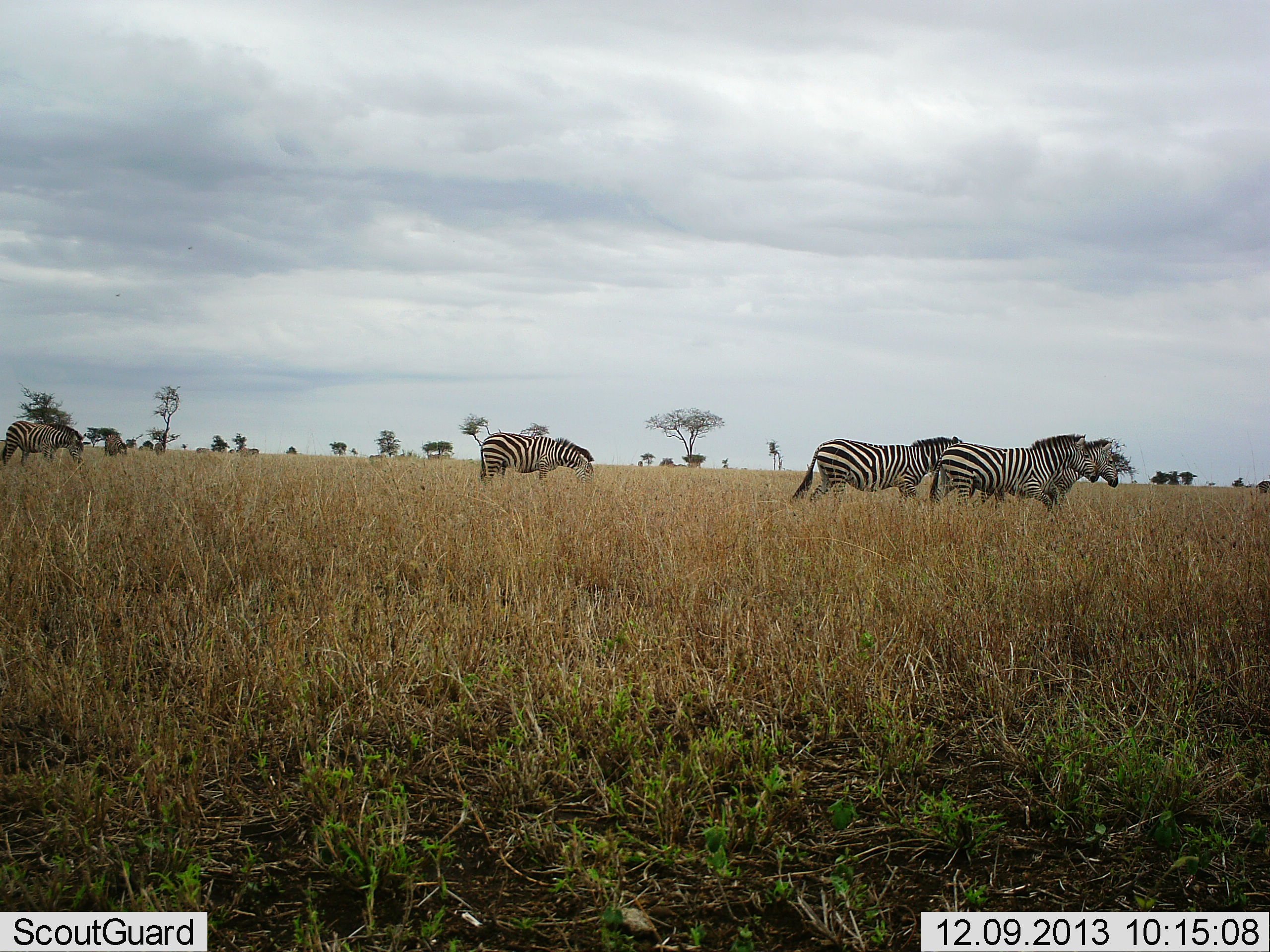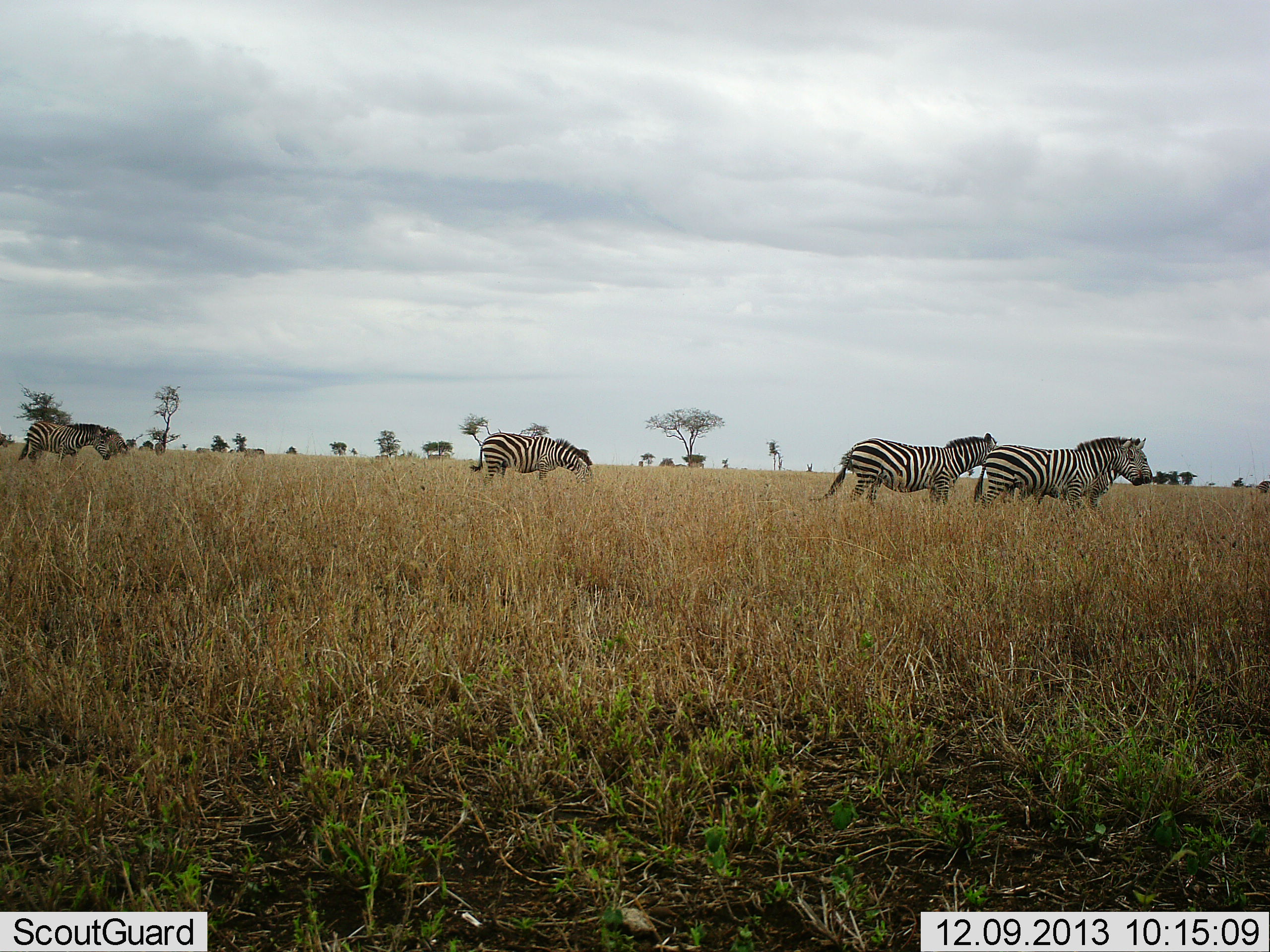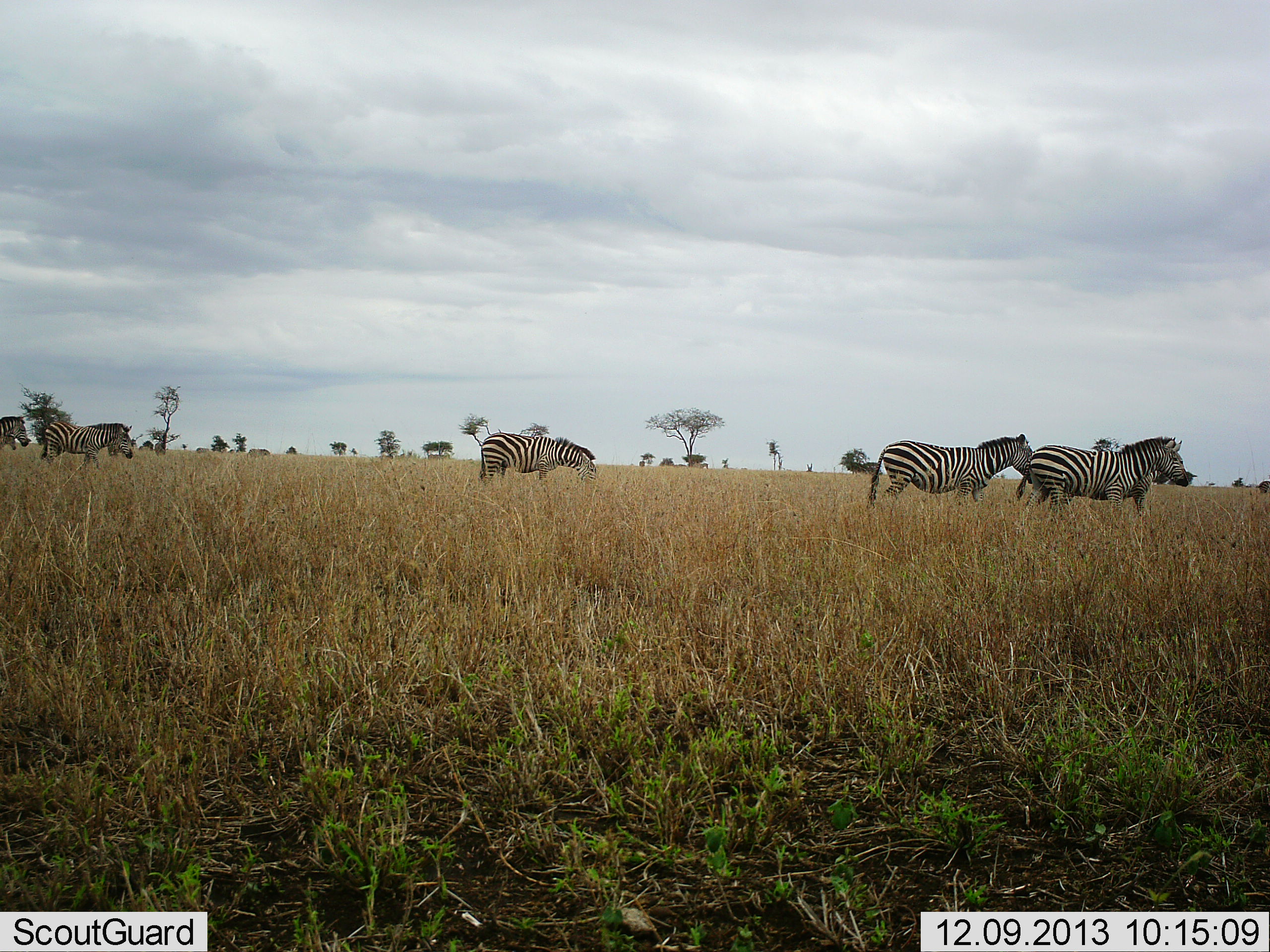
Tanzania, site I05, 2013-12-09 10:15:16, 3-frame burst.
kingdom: Animalia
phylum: Chordata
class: Mammalia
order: Perissodactyla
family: Equidae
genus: Equus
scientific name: Equus quagga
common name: plains zebra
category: zebra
Zebra (plains zebra) (Equus quagga), count 8. Behavior (volunteer vote fractions): standing 20%, resting 0%, moving 90%, interacting 0%. Young present (vote fraction): 0%. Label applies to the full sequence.